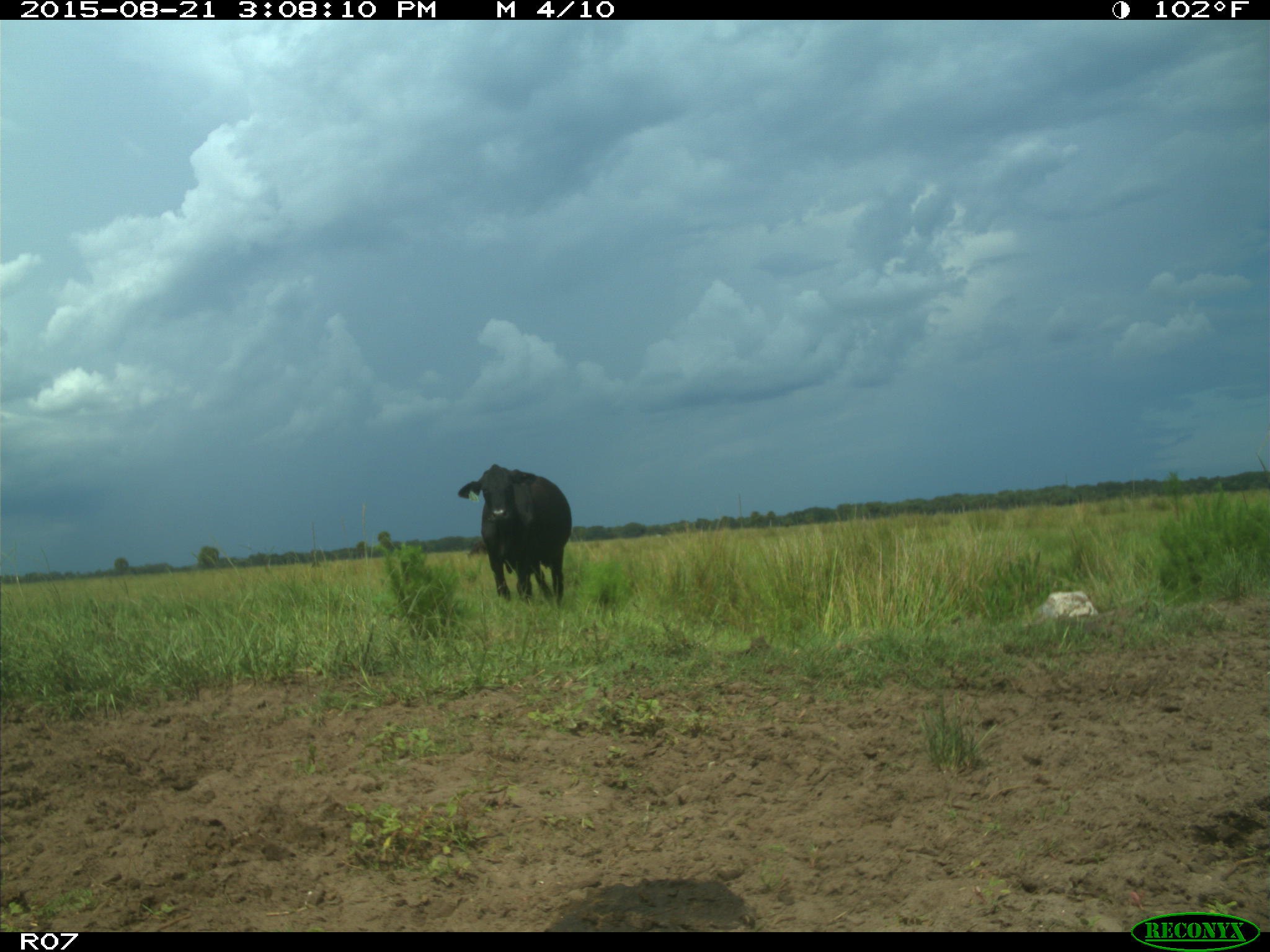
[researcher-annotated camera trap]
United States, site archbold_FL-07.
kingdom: Animalia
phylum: Chordata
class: Mammalia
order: Artiodactyla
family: Bovidae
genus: Bos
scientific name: Bos taurus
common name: domestic cow